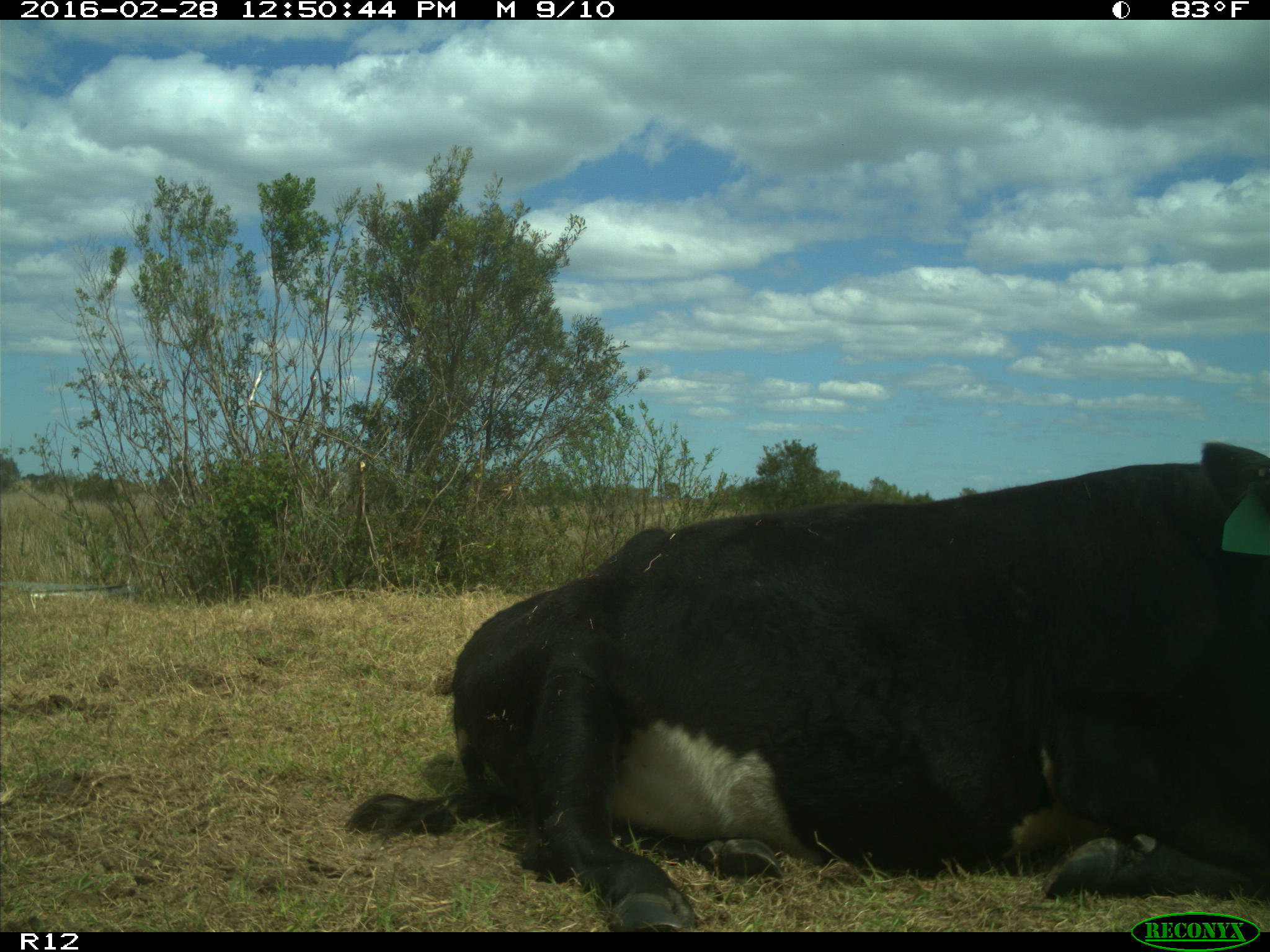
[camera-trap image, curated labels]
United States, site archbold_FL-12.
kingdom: Animalia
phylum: Chordata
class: Mammalia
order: Artiodactyla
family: Bovidae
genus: Bos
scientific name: Bos taurus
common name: domestic cow